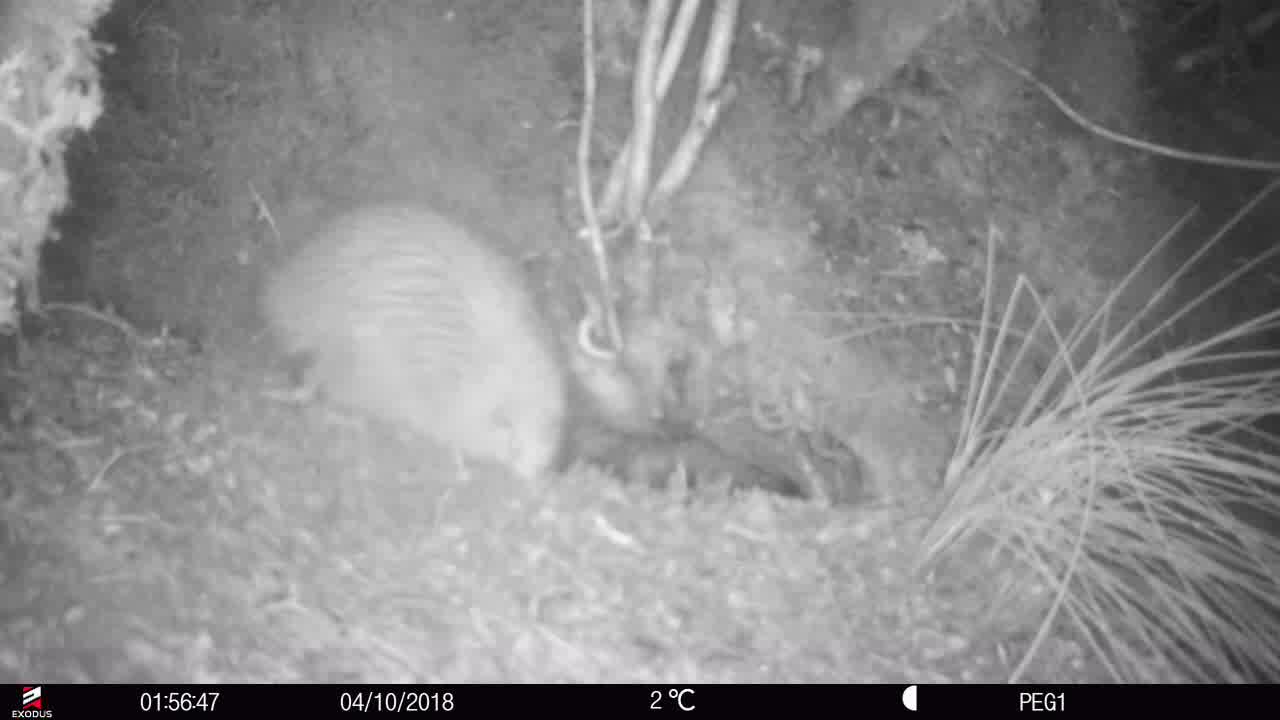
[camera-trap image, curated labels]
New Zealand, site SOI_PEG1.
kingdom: Animalia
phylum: Chordata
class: Aves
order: Apterygiformes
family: Apterygidae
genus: Apteryx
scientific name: Apteryx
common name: kiwi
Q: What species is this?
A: Kiwi (Apteryx).